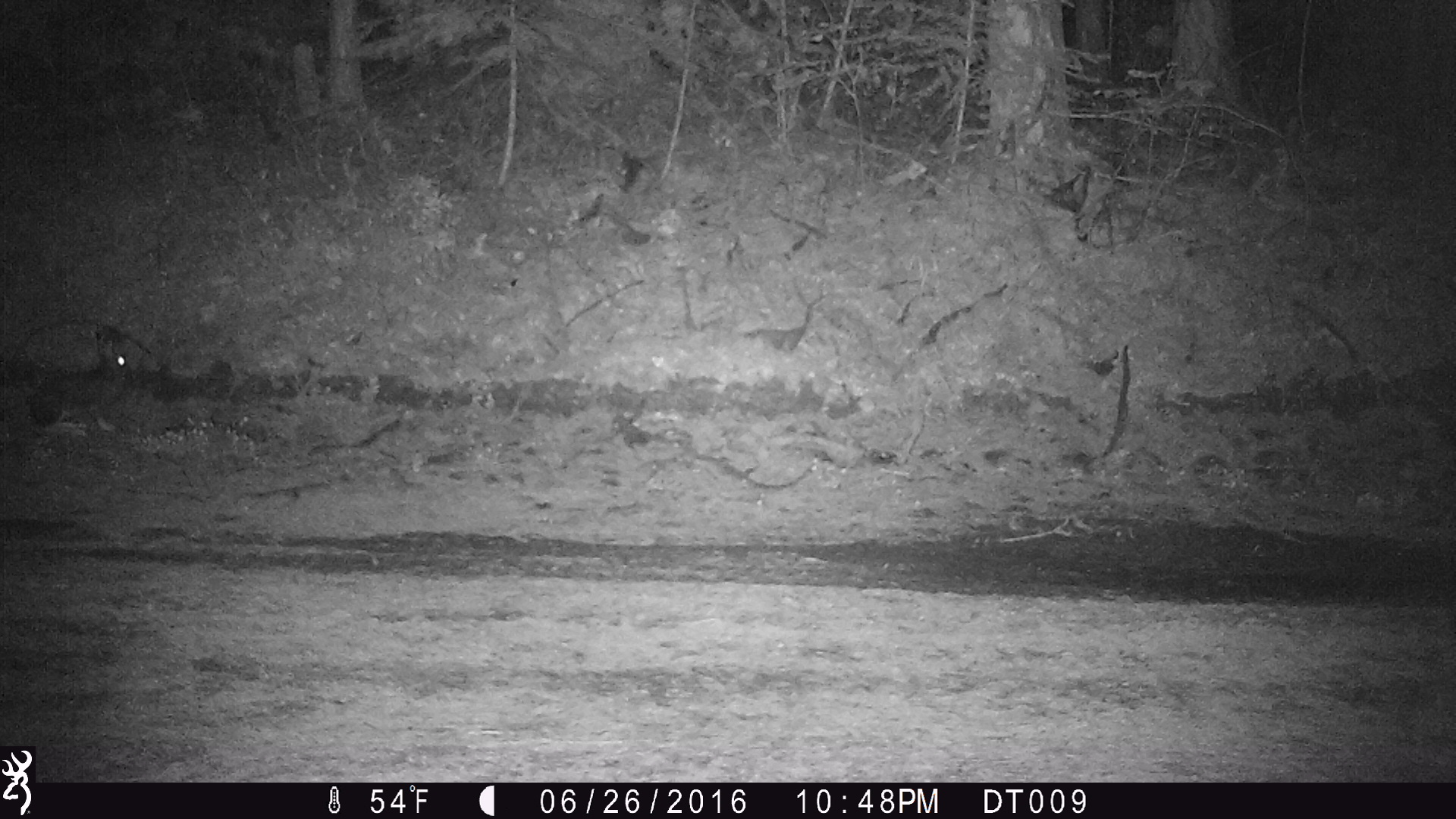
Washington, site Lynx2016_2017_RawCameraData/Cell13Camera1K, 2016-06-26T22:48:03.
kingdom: Animalia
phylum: Chordata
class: Mammalia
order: Lagomorpha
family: Leporidae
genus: Lepus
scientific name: Lepus americanus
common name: snowshoe hare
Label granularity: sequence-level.